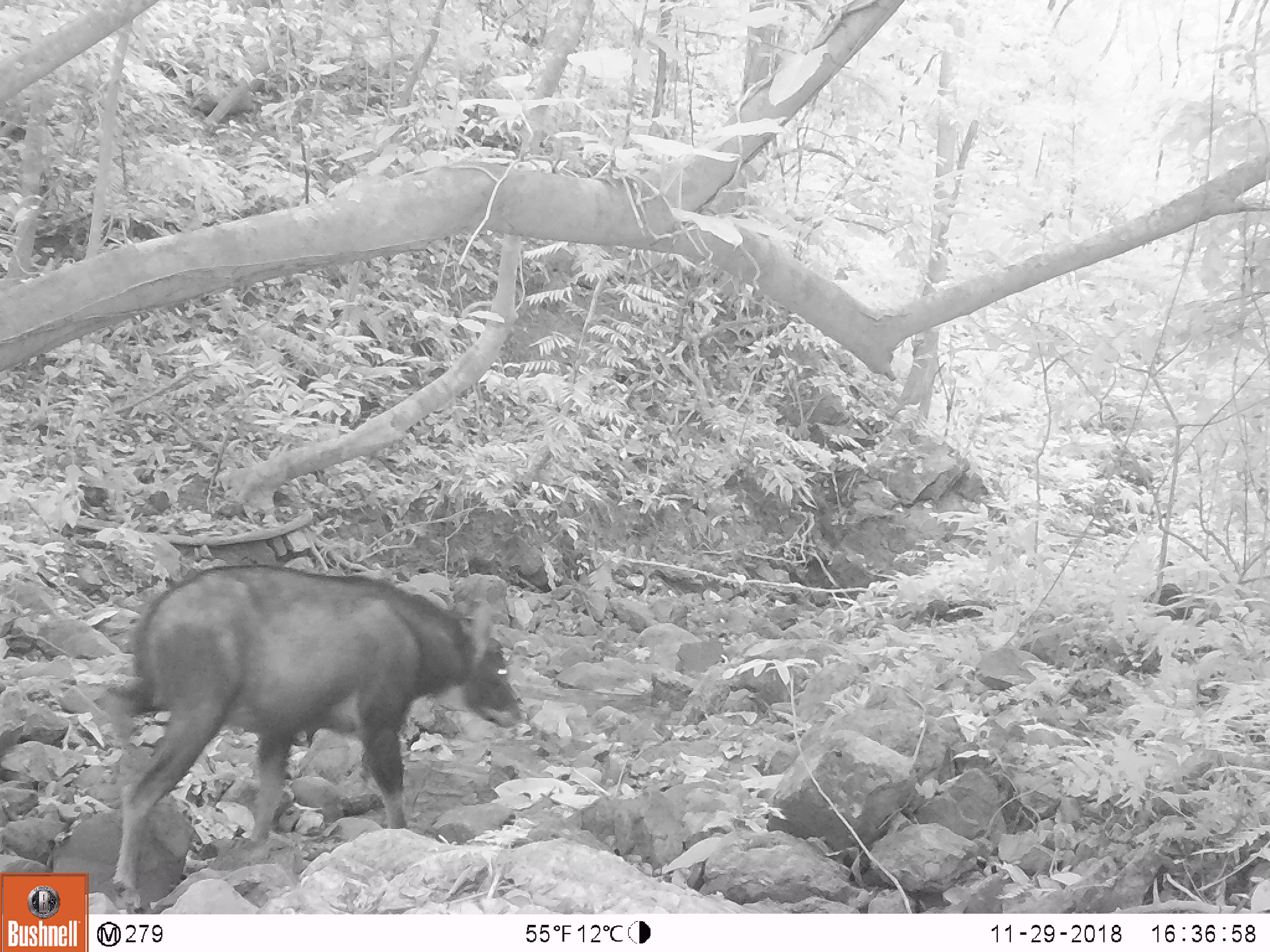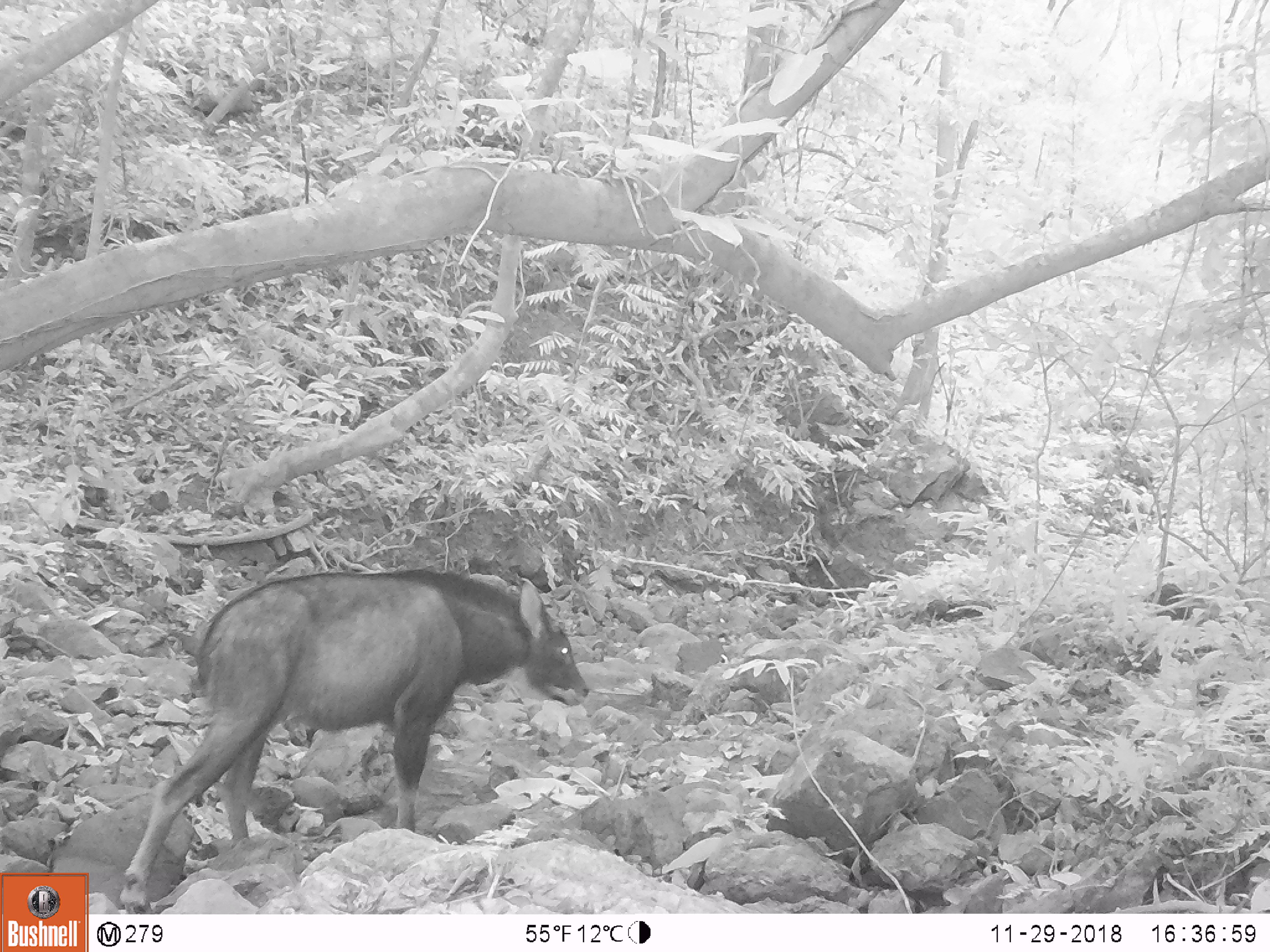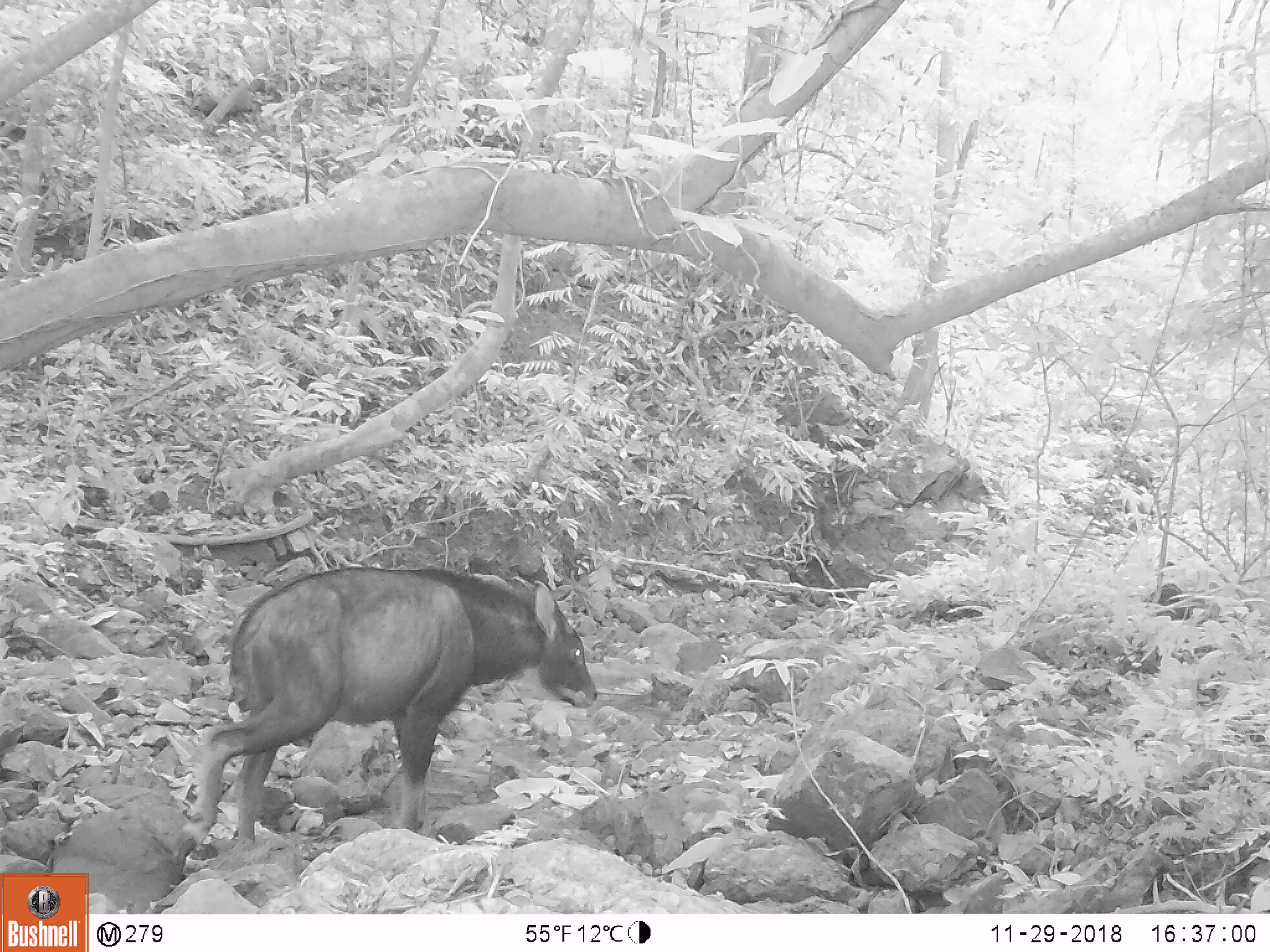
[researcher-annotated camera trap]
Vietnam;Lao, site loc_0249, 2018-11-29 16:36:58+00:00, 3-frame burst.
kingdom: Animalia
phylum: Chordata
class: Mammalia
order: Artiodactyla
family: Bovidae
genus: Capricornis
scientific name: Capricornis sumatraensis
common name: chinese serow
Chinese serow (Capricornis sumatraensis). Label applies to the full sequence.